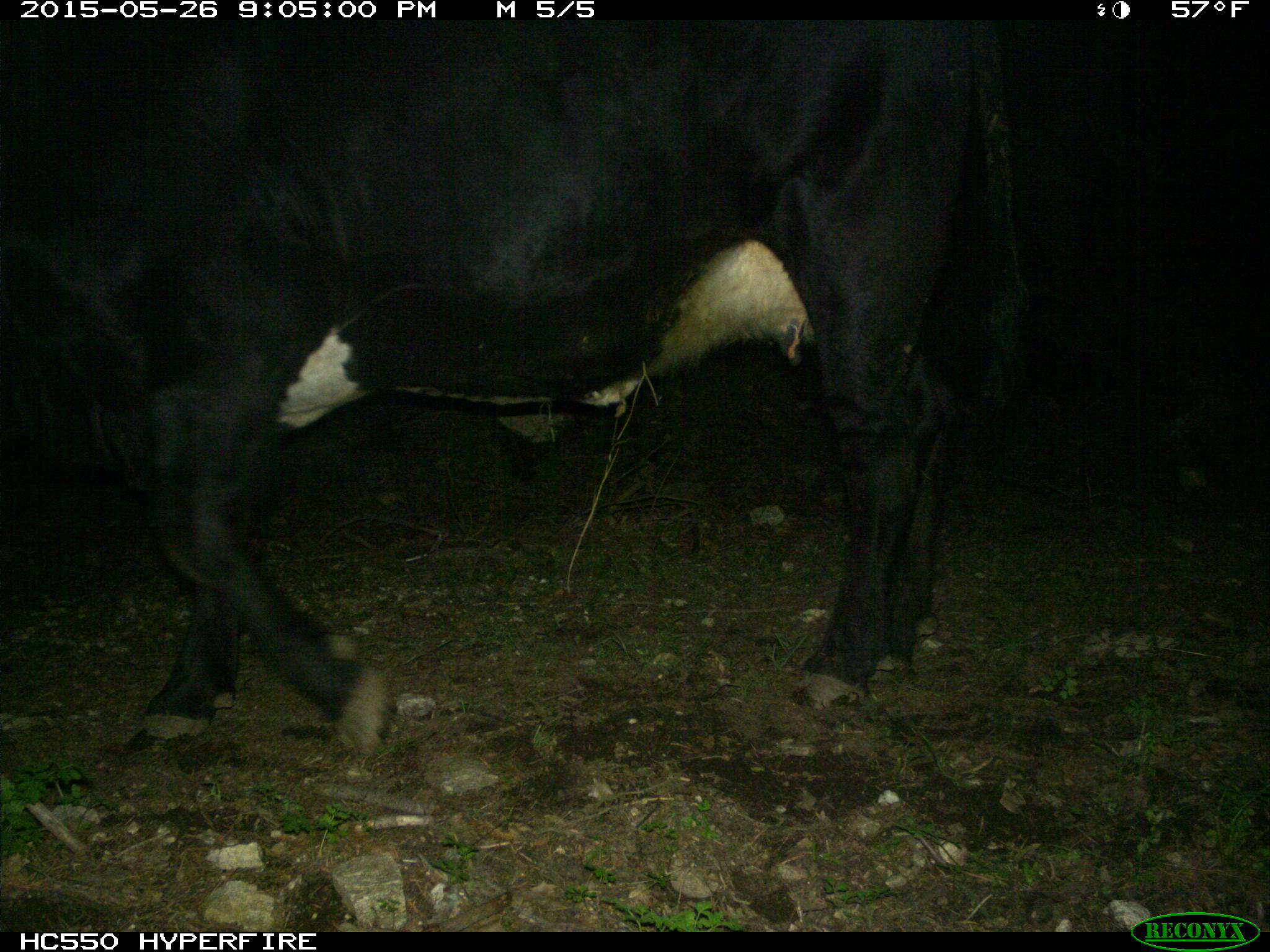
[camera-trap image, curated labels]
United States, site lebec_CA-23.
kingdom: Animalia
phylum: Chordata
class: Mammalia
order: Artiodactyla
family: Bovidae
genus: Bos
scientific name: Bos taurus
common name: domestic cow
Bos taurus (domestic cow).